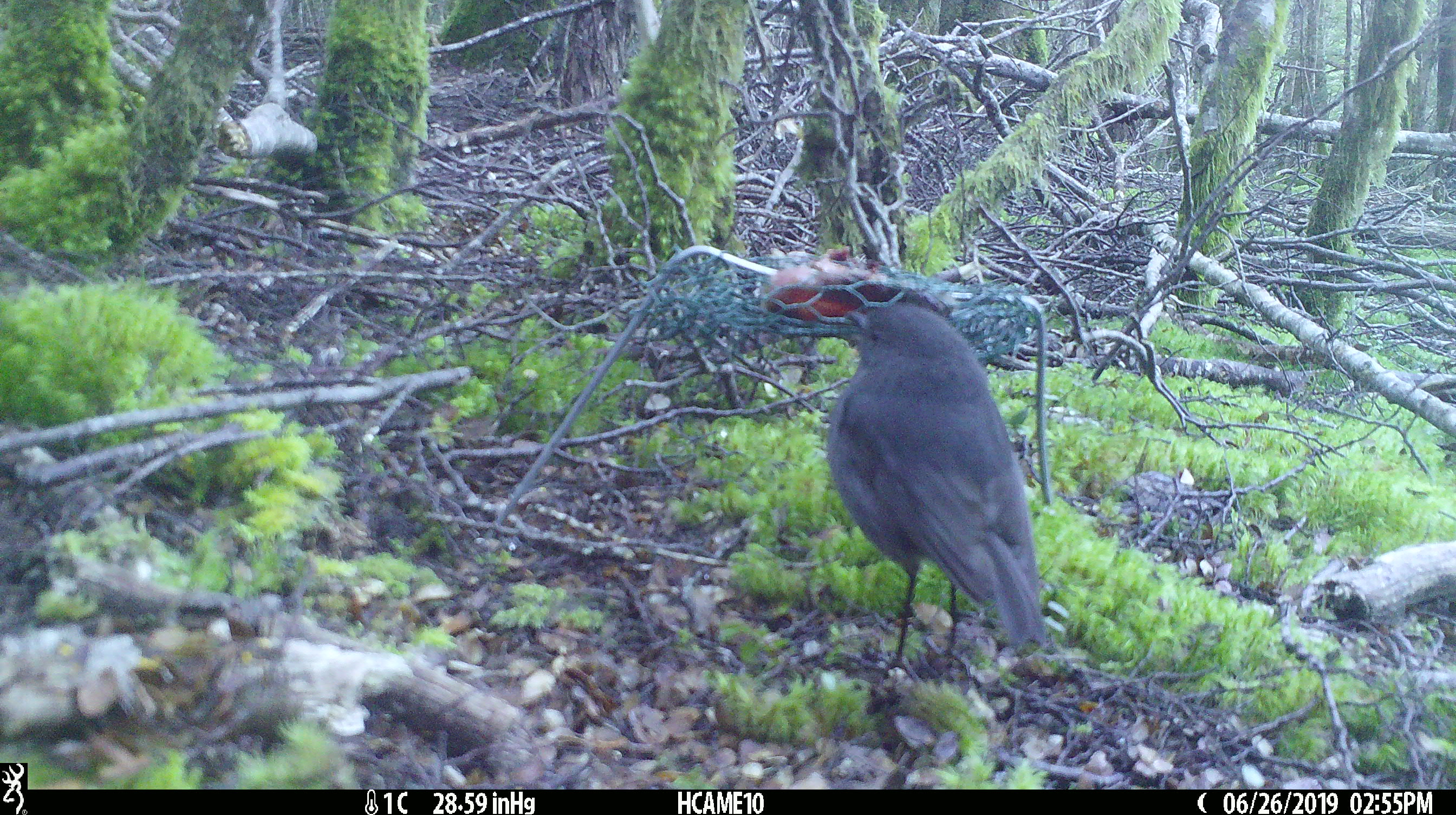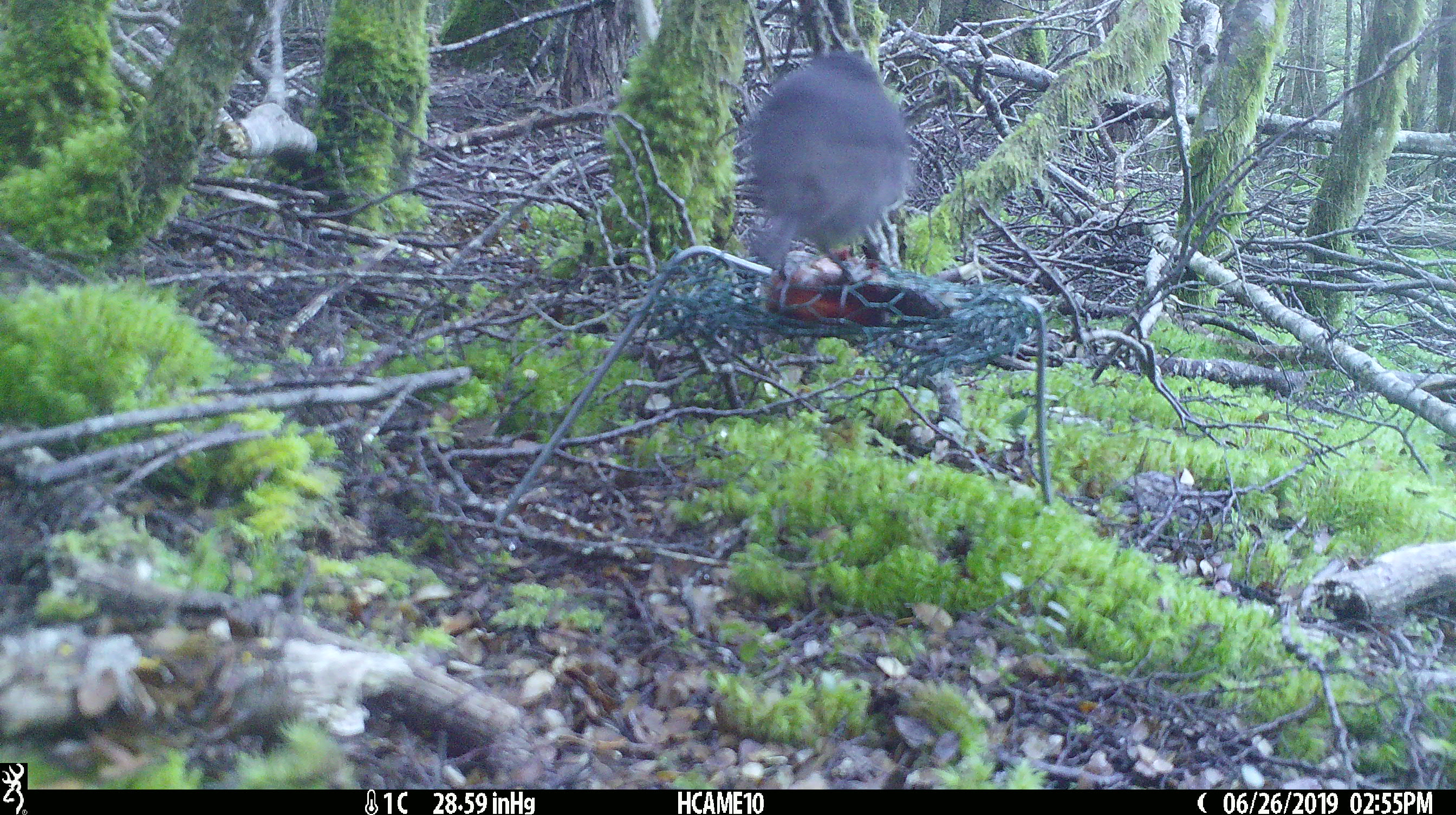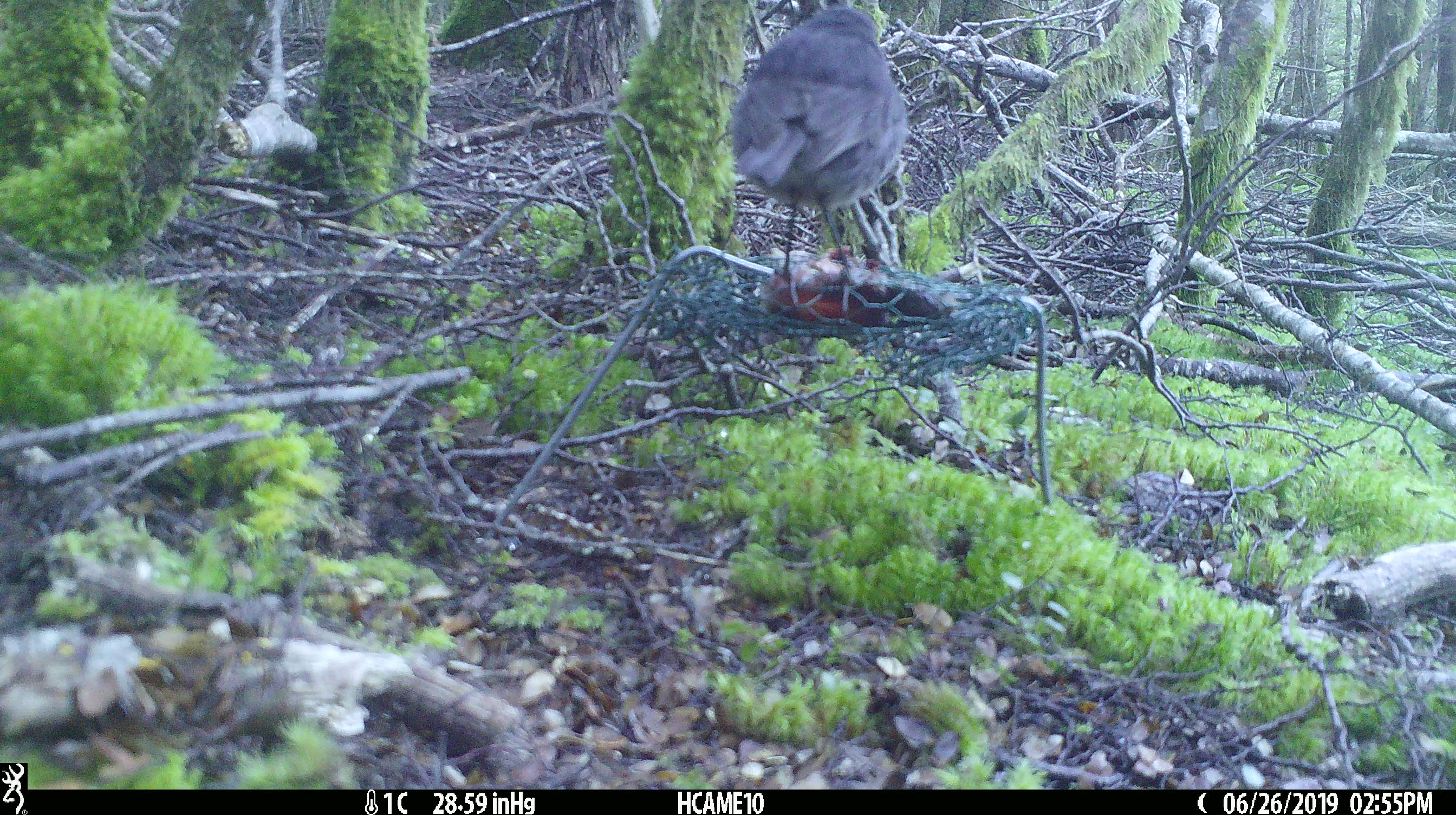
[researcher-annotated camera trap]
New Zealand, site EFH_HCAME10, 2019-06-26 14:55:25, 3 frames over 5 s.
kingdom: Animalia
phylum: Chordata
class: Aves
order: Passeriformes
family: Petroicidae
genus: Petroica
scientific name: Petroica australis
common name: new zealand robin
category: robin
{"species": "robin (new zealand robin) (Petroica australis)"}